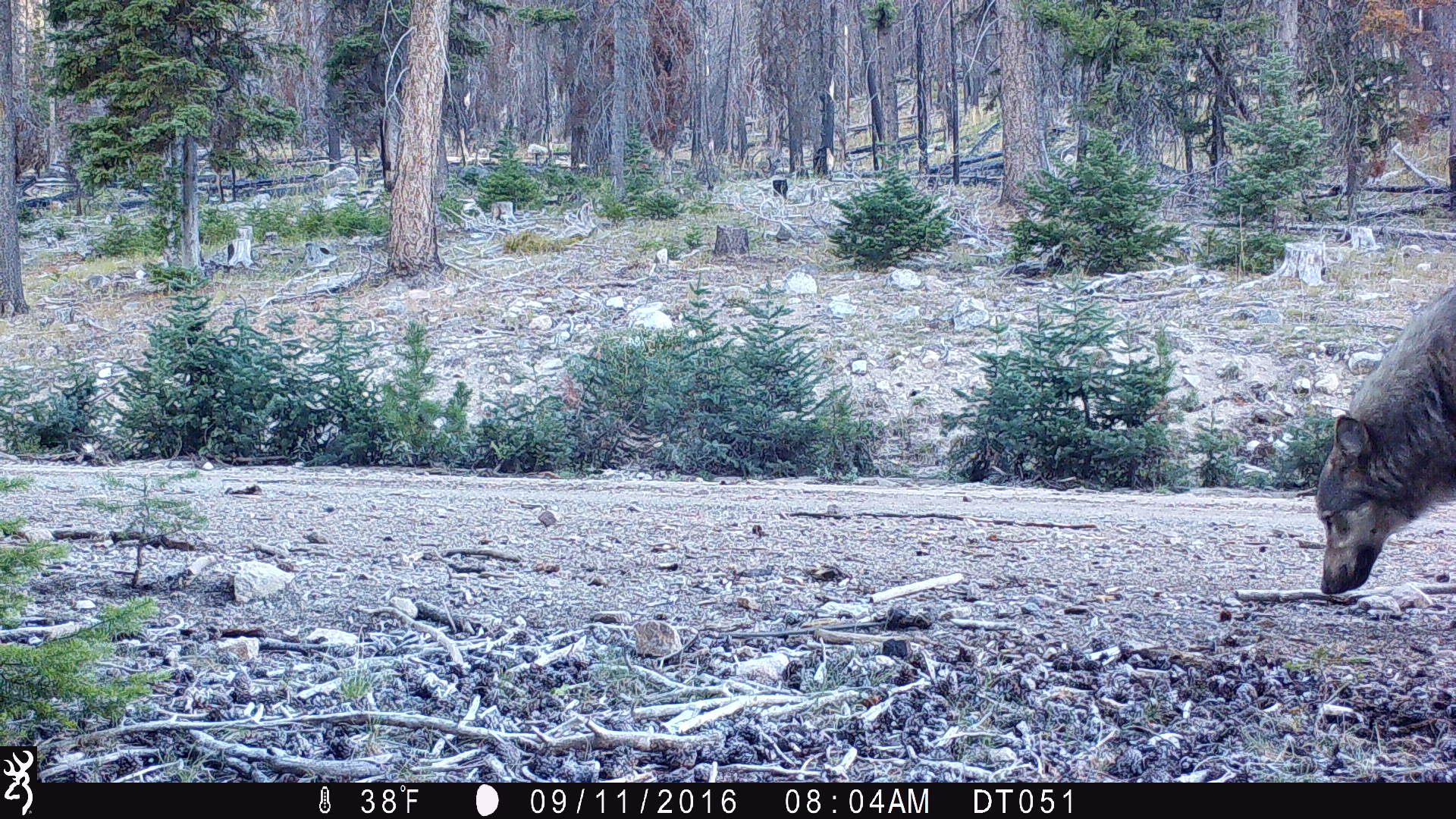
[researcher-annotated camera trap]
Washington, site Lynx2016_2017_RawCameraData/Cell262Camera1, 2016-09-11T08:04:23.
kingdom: Animalia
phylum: Chordata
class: Mammalia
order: Carnivora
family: Canidae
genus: Canis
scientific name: Canis lupus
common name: gray wolf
Canis lupus (gray wolf). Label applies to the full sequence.